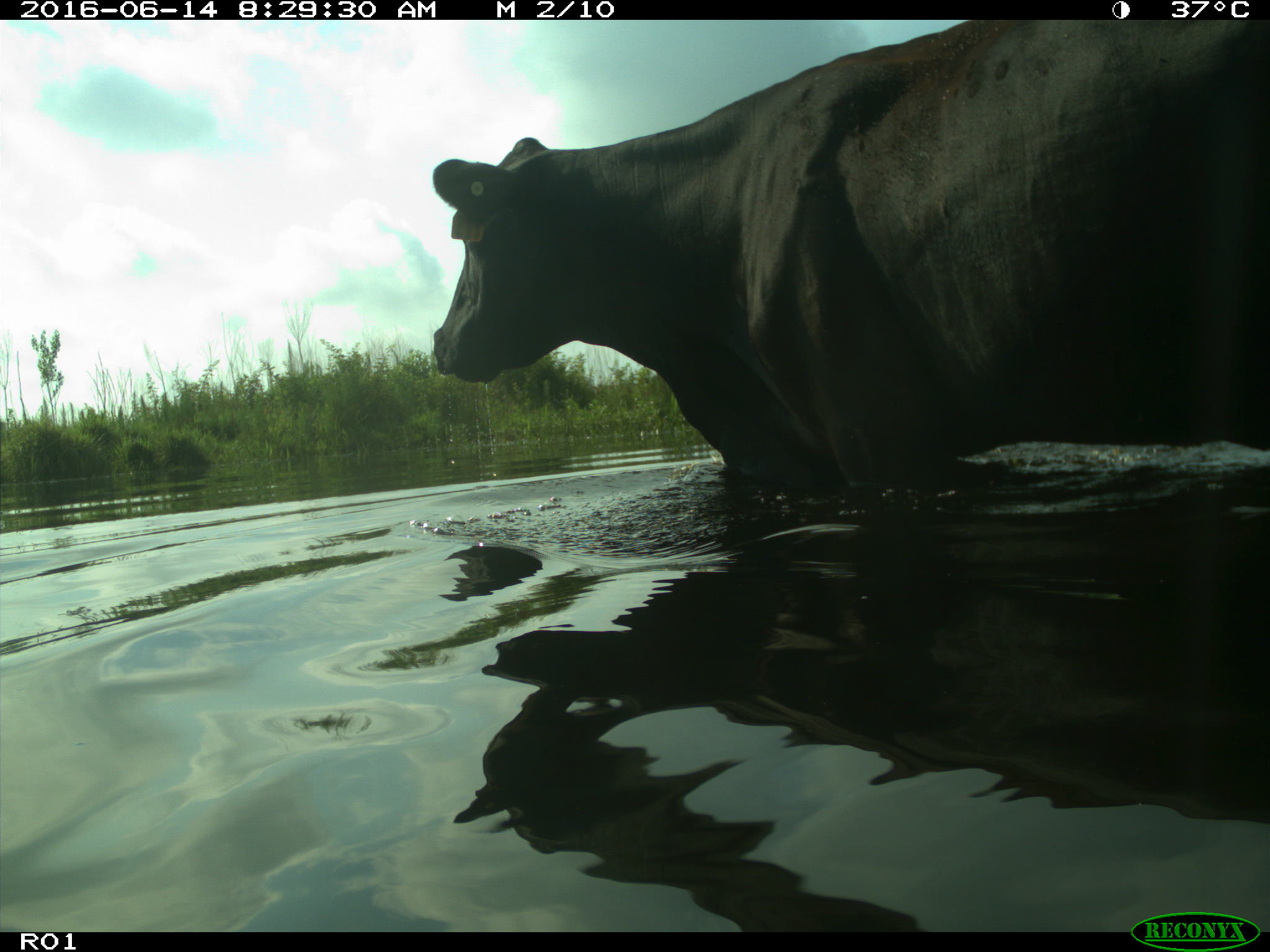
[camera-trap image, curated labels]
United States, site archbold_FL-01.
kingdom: Animalia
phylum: Chordata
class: Mammalia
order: Artiodactyla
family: Bovidae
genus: Bos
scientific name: Bos taurus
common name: domestic cow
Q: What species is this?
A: Bos taurus (domestic cow).